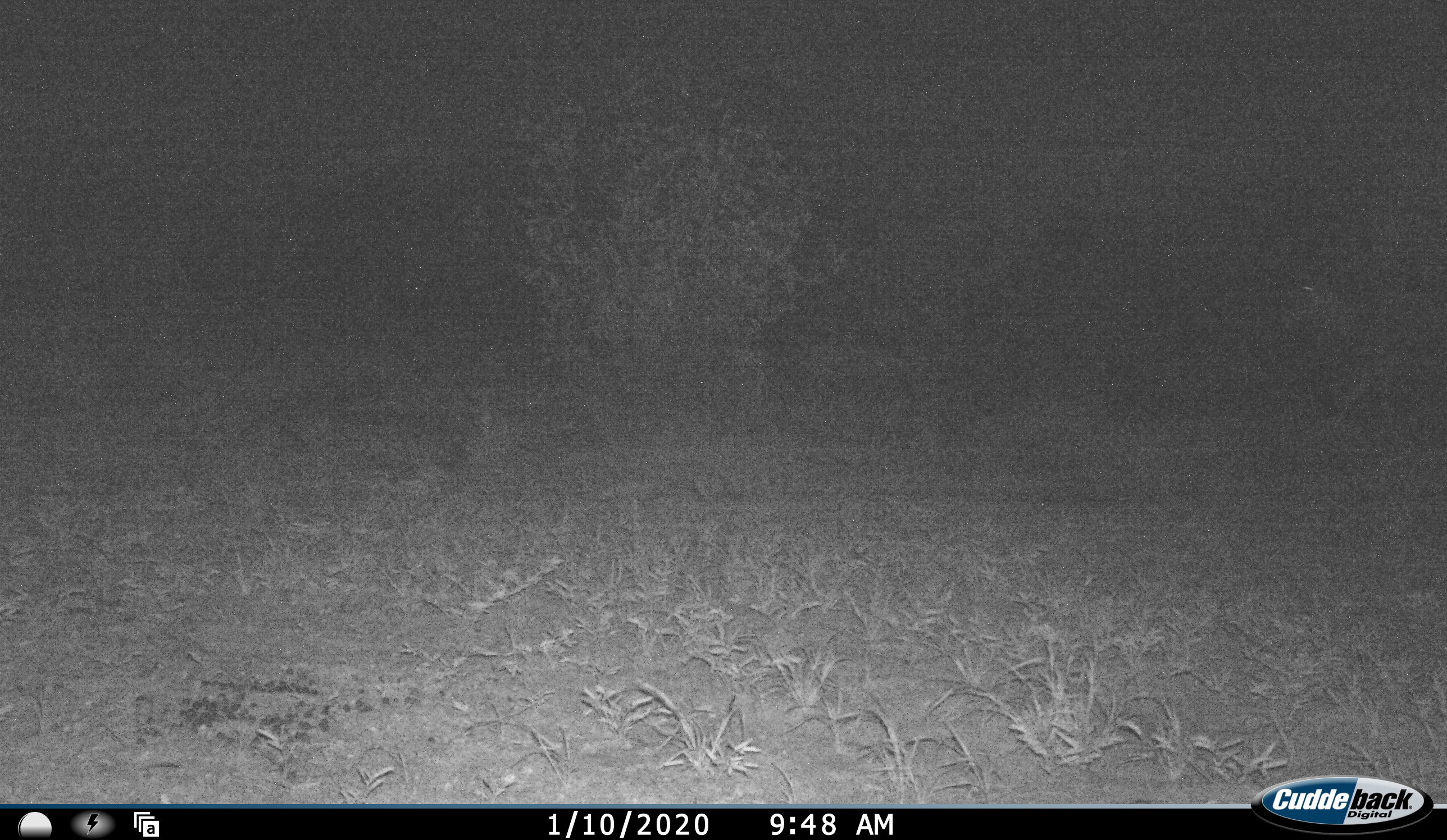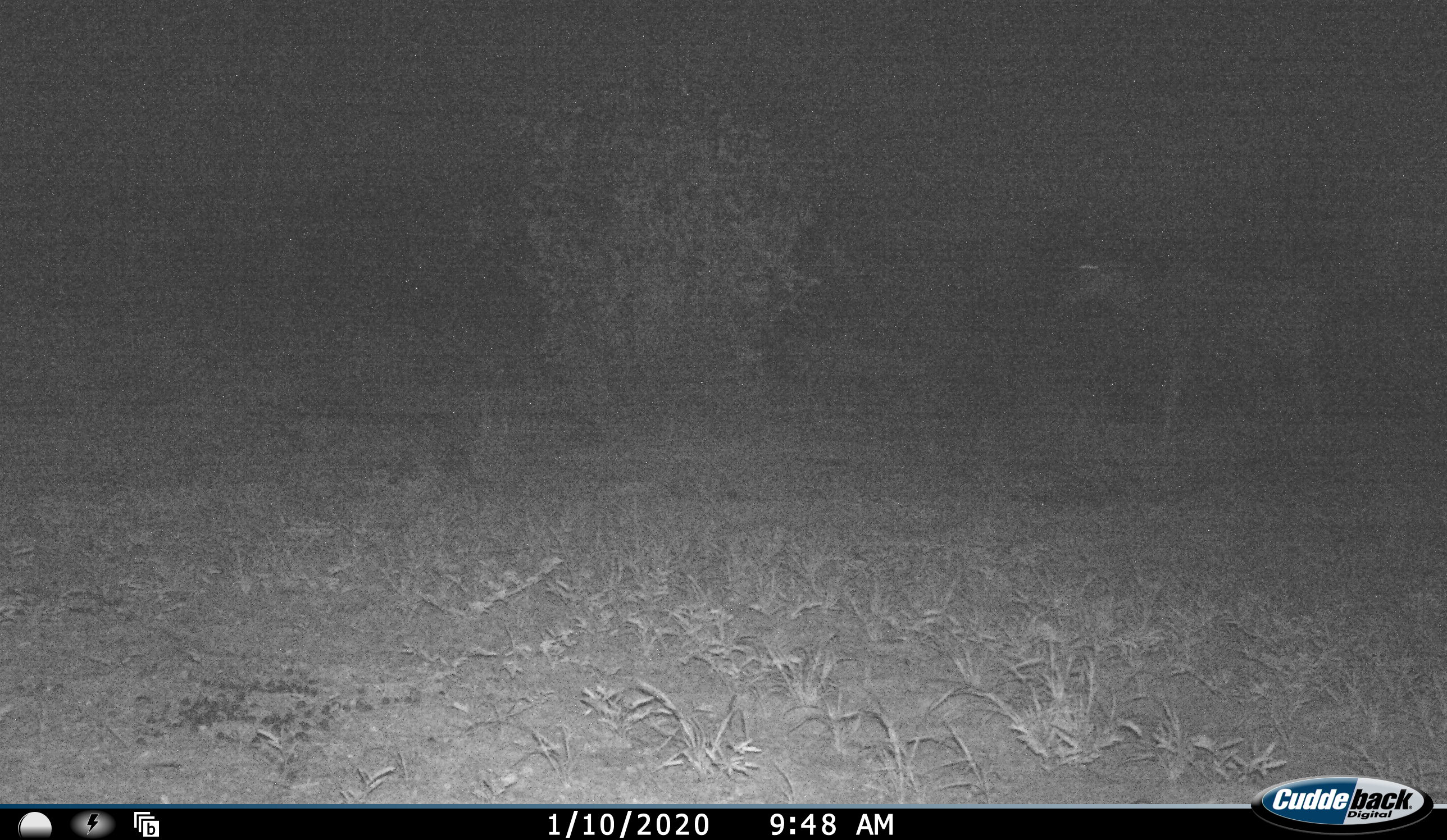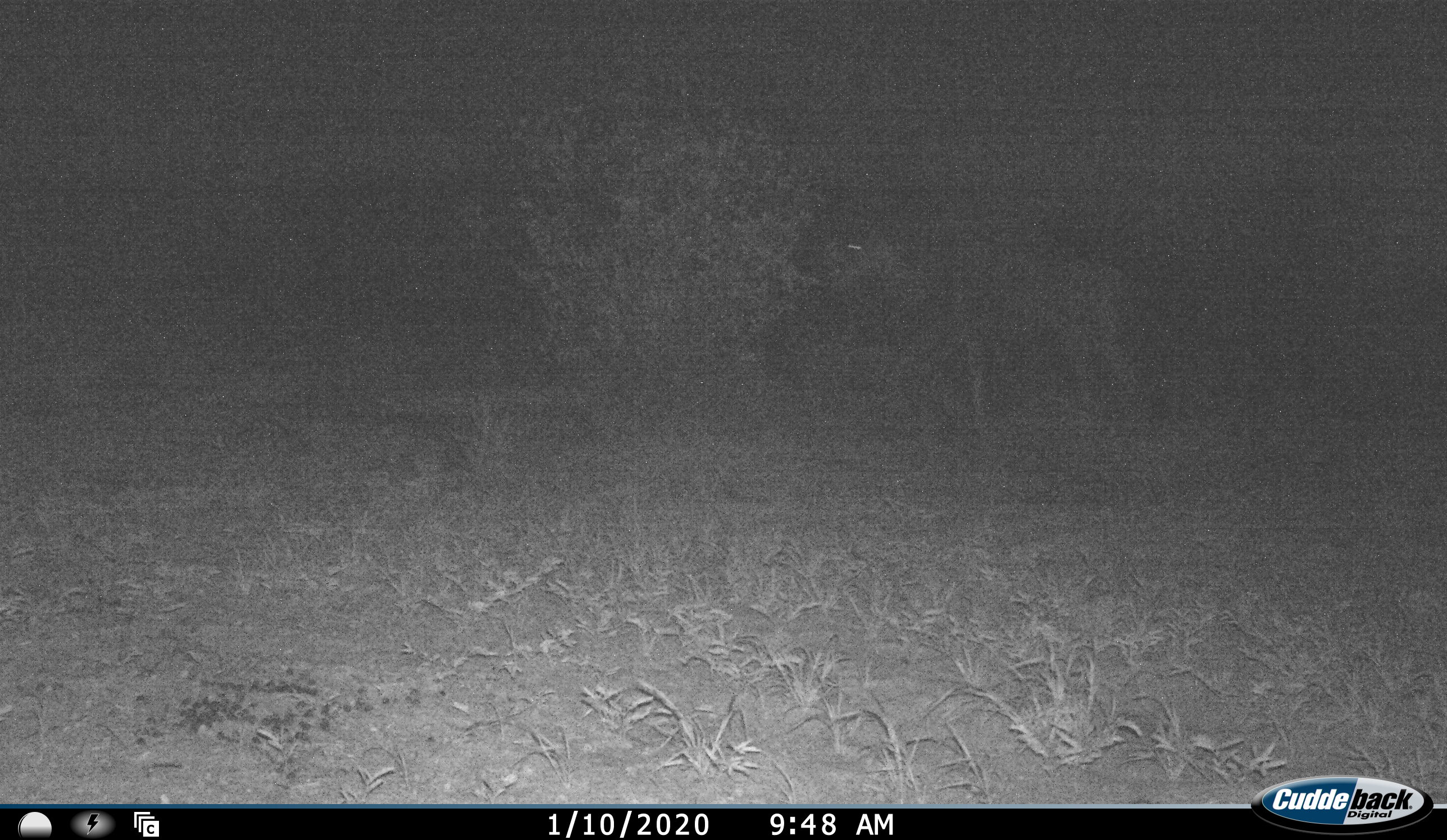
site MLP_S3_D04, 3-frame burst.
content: unidentified animal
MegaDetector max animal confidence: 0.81